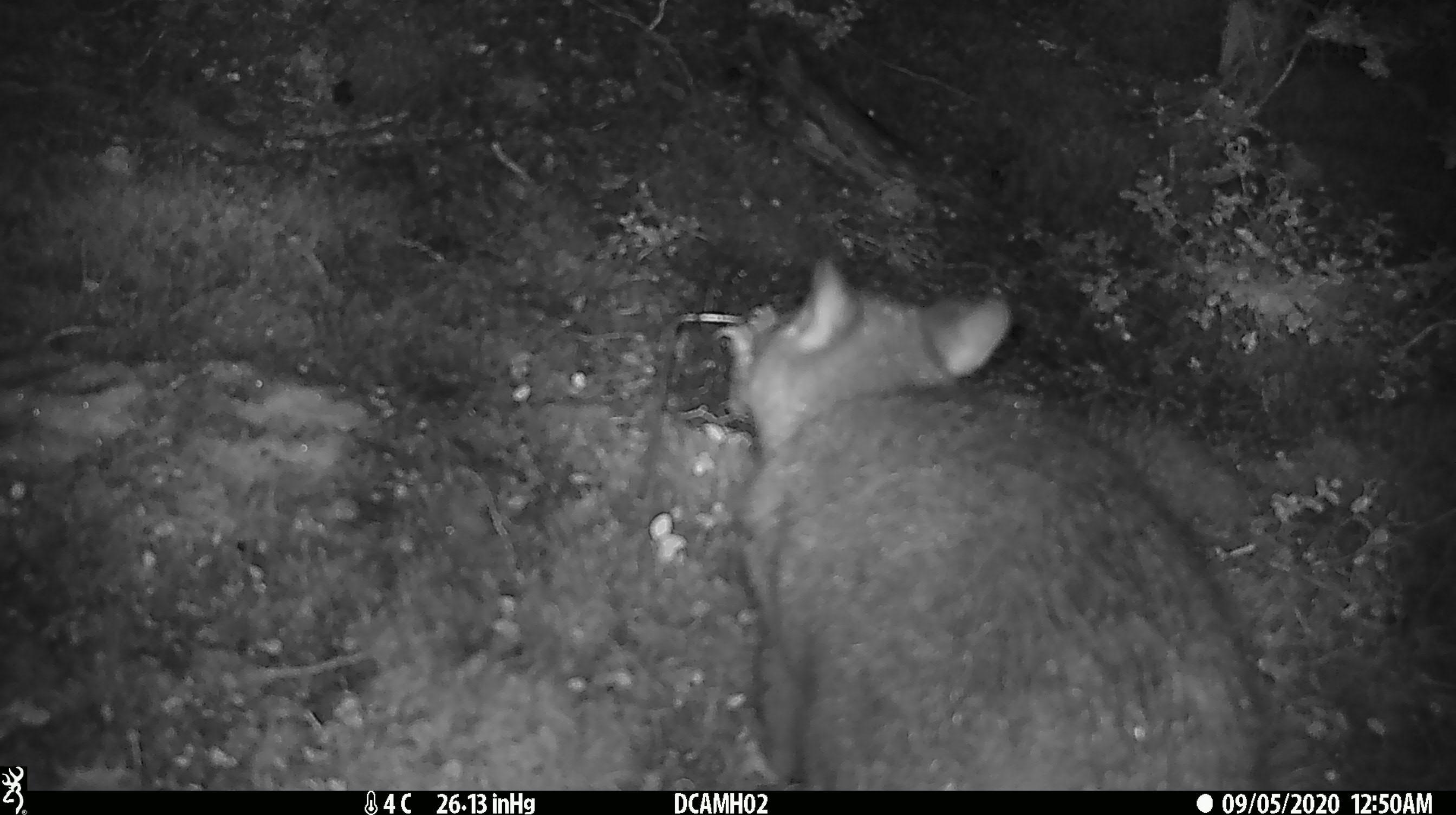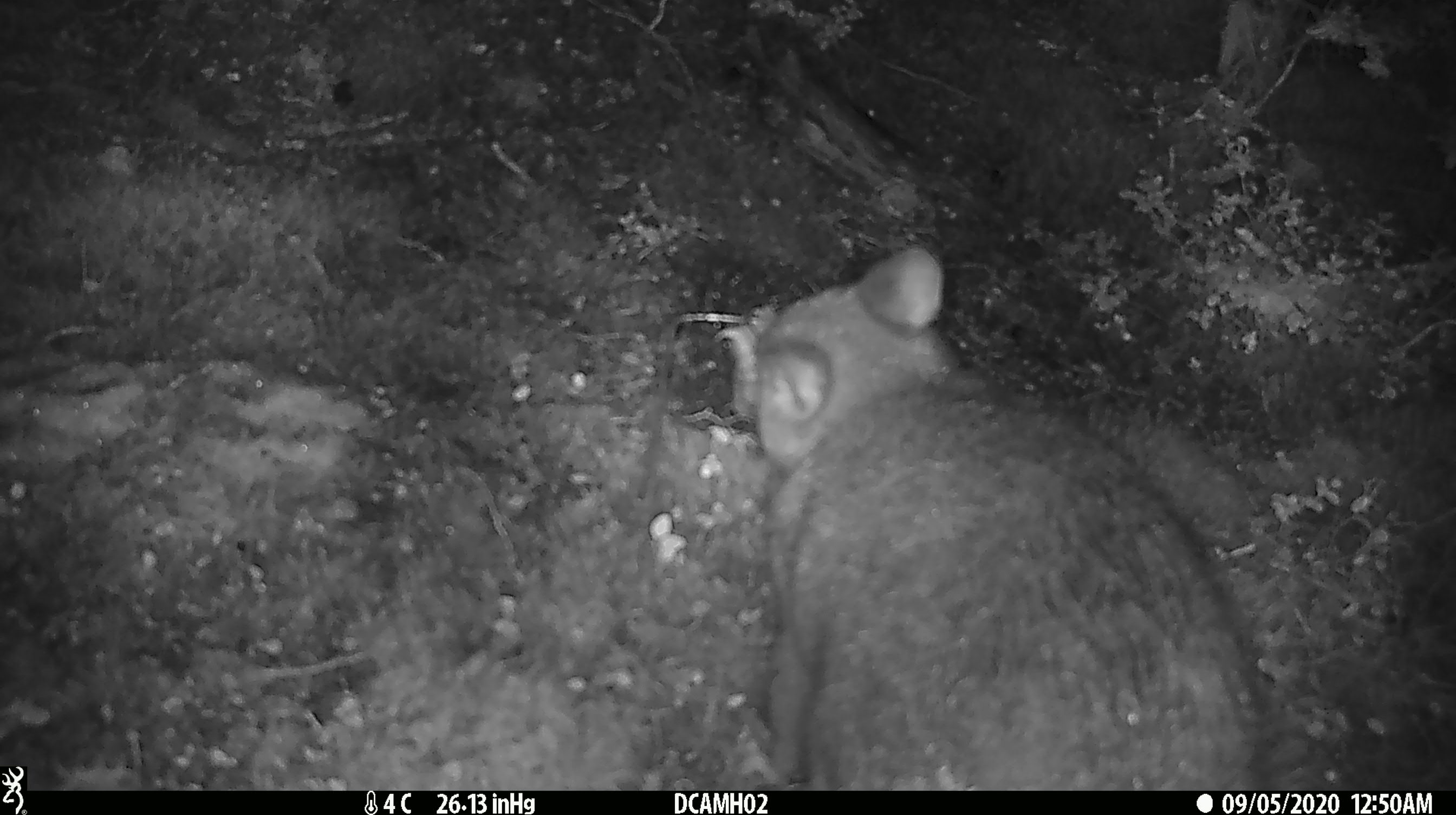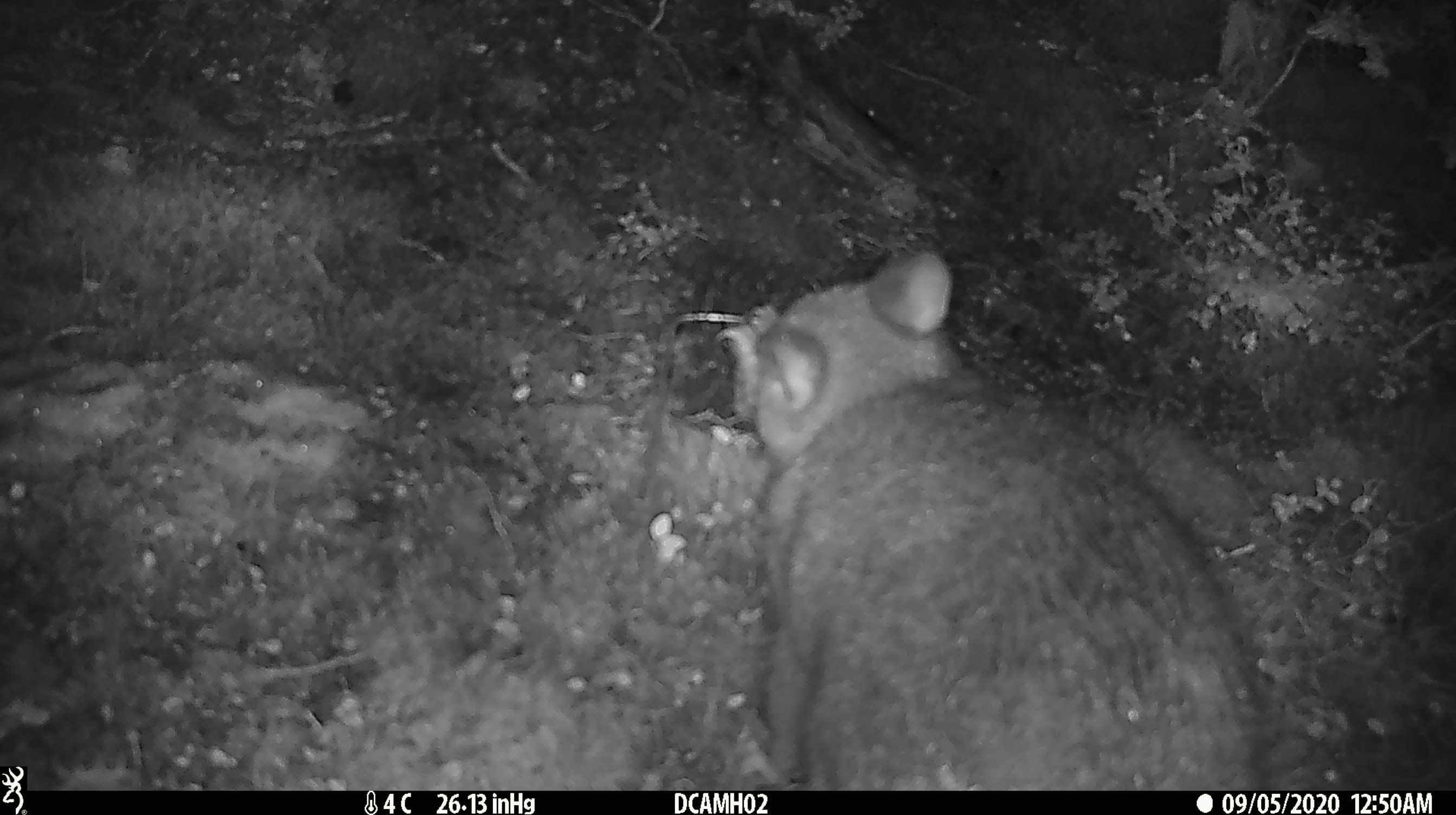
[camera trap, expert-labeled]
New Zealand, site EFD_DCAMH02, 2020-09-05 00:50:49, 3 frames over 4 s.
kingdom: Animalia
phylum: Chordata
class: Mammalia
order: Diprotodontia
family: Phalangeridae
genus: Trichosurus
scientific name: Trichosurus vulpecula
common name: common brushtail possum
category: possum